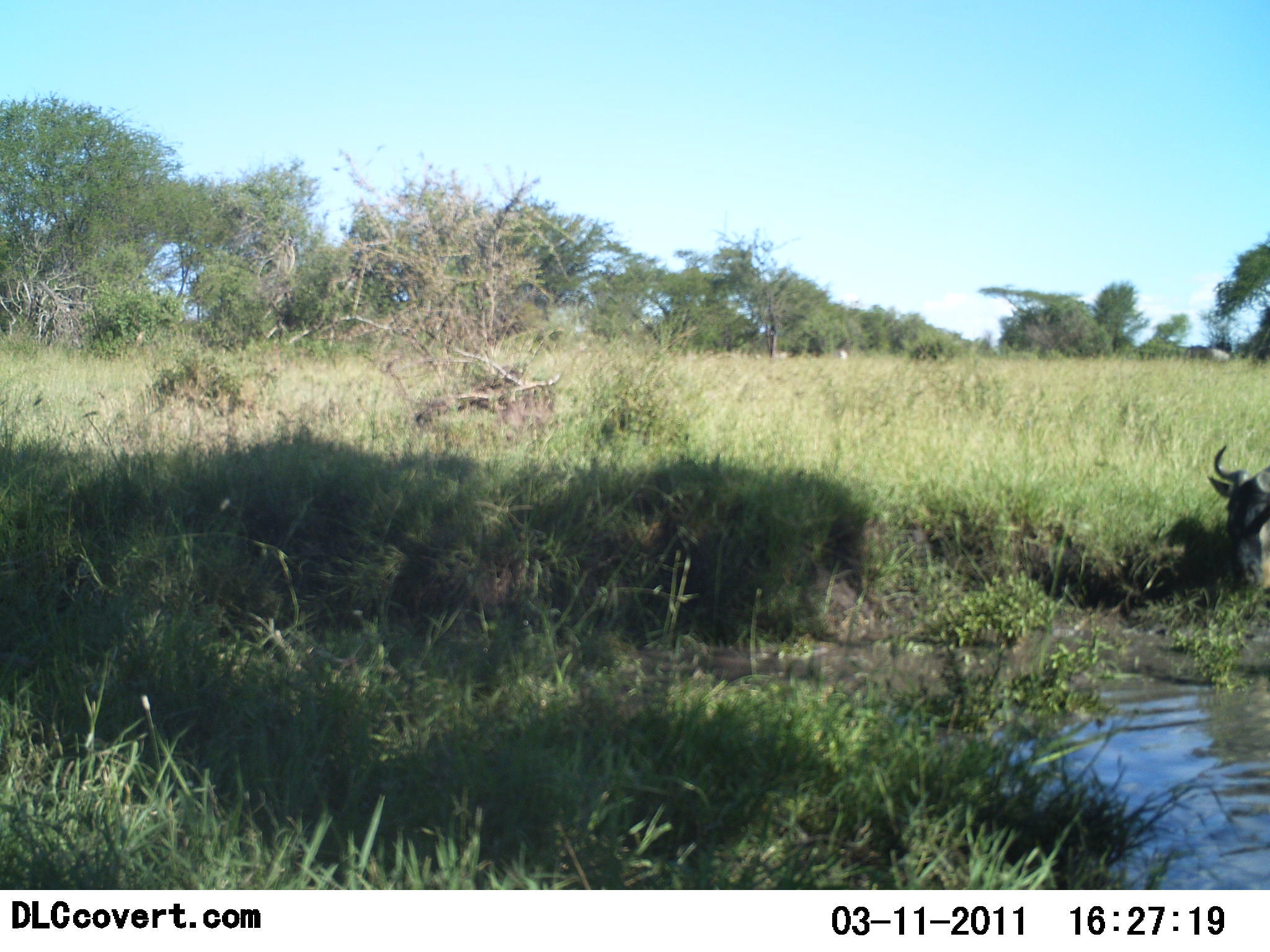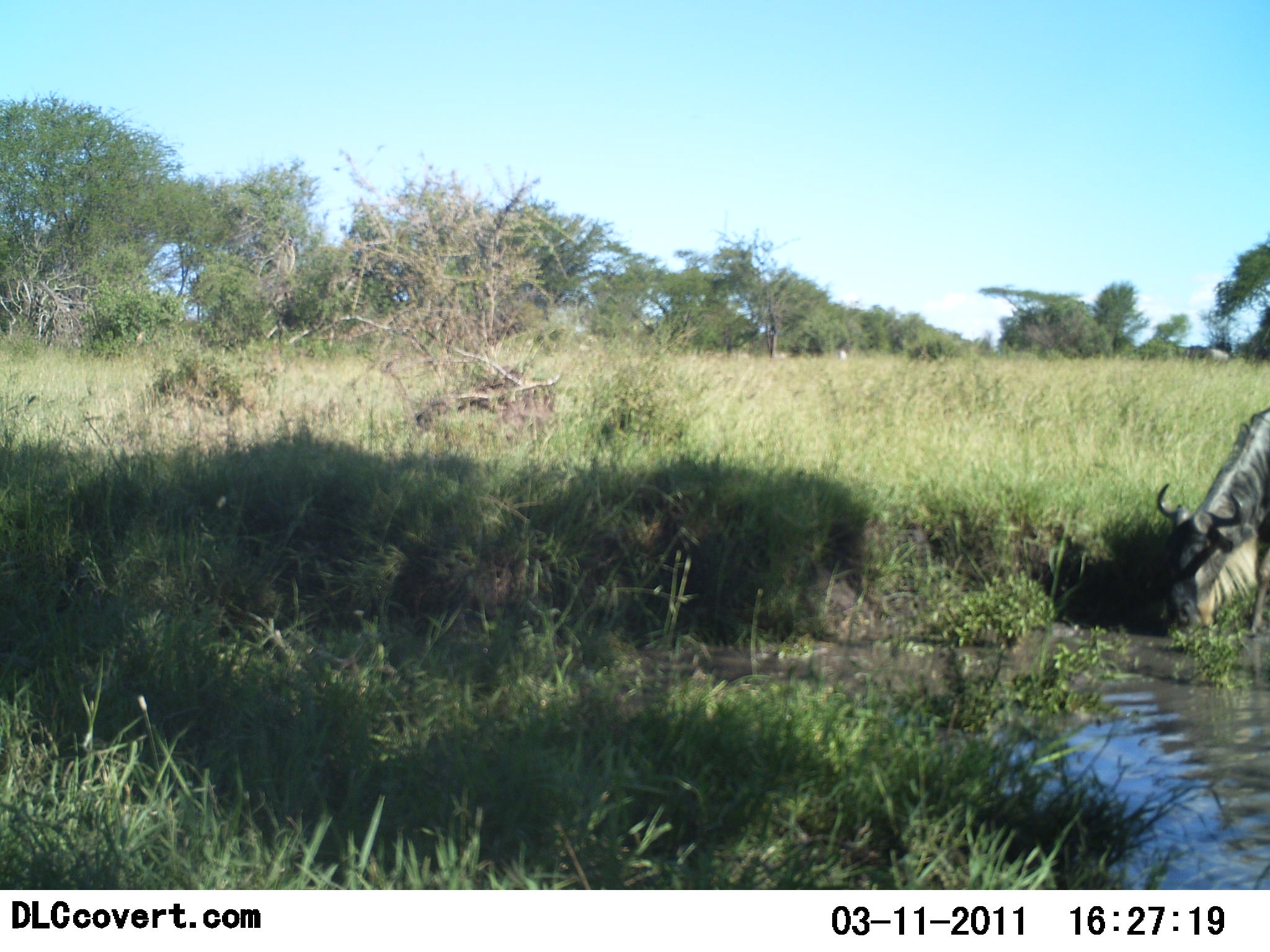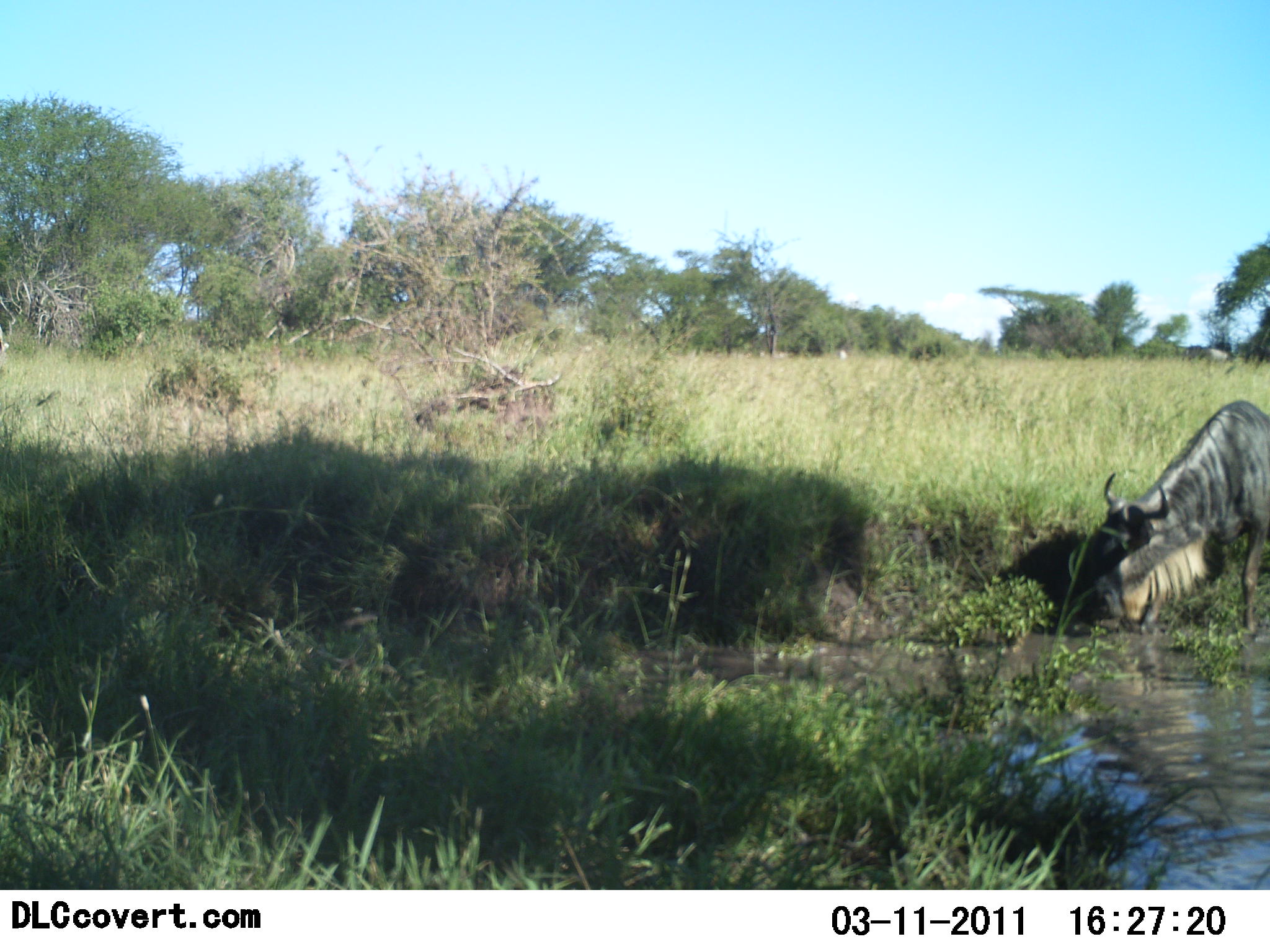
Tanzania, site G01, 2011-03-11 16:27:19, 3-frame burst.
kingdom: Animalia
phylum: Chordata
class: Mammalia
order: Artiodactyla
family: Bovidae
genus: Connochaetes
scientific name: Connochaetes taurinus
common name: blue wildebeest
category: wildebeest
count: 1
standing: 7%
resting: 0%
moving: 36%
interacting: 0%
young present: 0%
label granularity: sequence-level